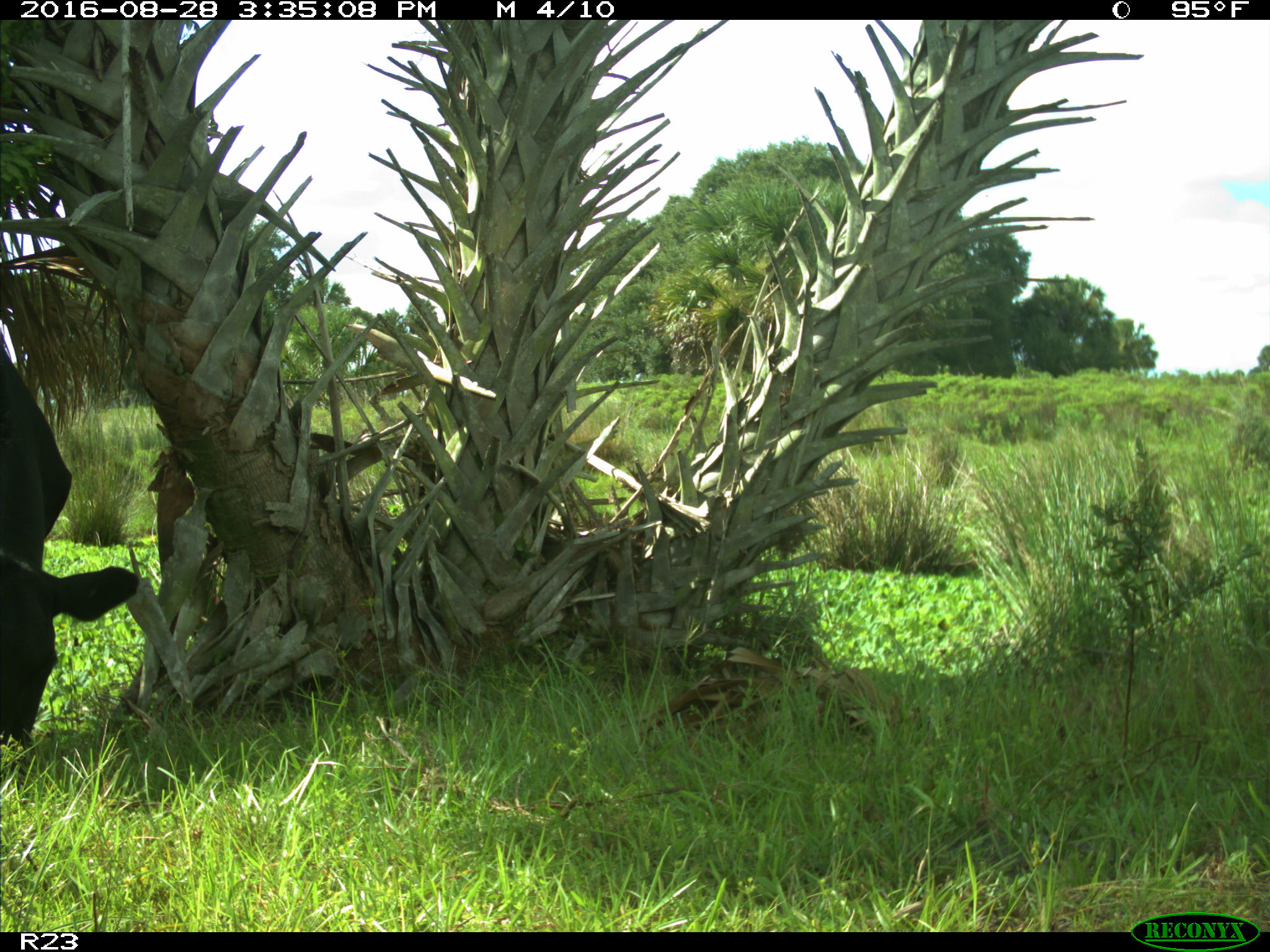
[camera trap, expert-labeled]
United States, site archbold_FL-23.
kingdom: Animalia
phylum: Chordata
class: Mammalia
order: Artiodactyla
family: Bovidae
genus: Bos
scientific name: Bos taurus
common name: domestic cow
Bos taurus (domestic cow).